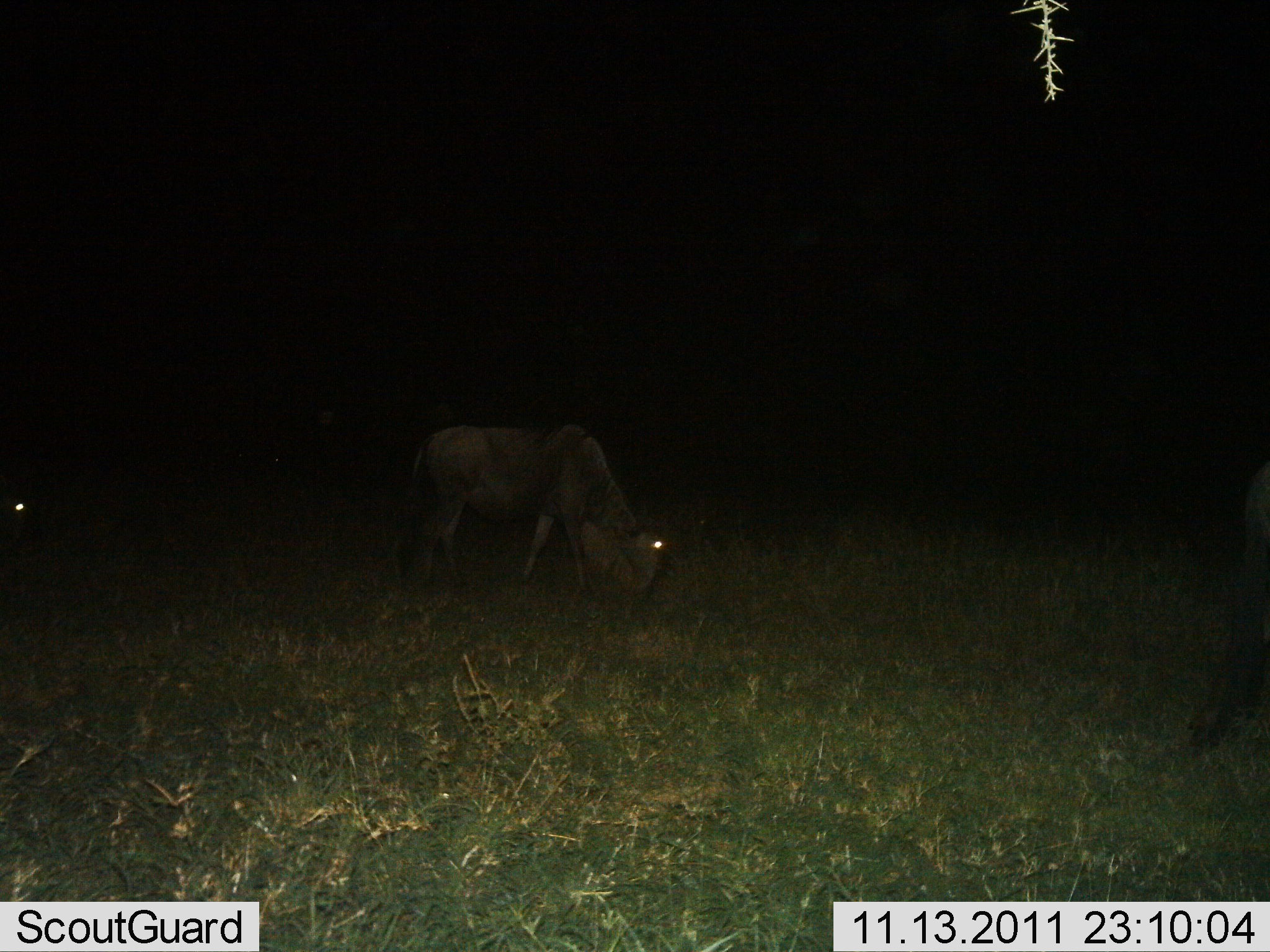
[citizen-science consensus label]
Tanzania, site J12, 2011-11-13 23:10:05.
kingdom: Animalia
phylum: Chordata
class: Mammalia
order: Artiodactyla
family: Bovidae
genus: Connochaetes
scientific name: Connochaetes taurinus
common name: blue wildebeest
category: wildebeest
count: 2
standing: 8%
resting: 0%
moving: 0%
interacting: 0%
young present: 0%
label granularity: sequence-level